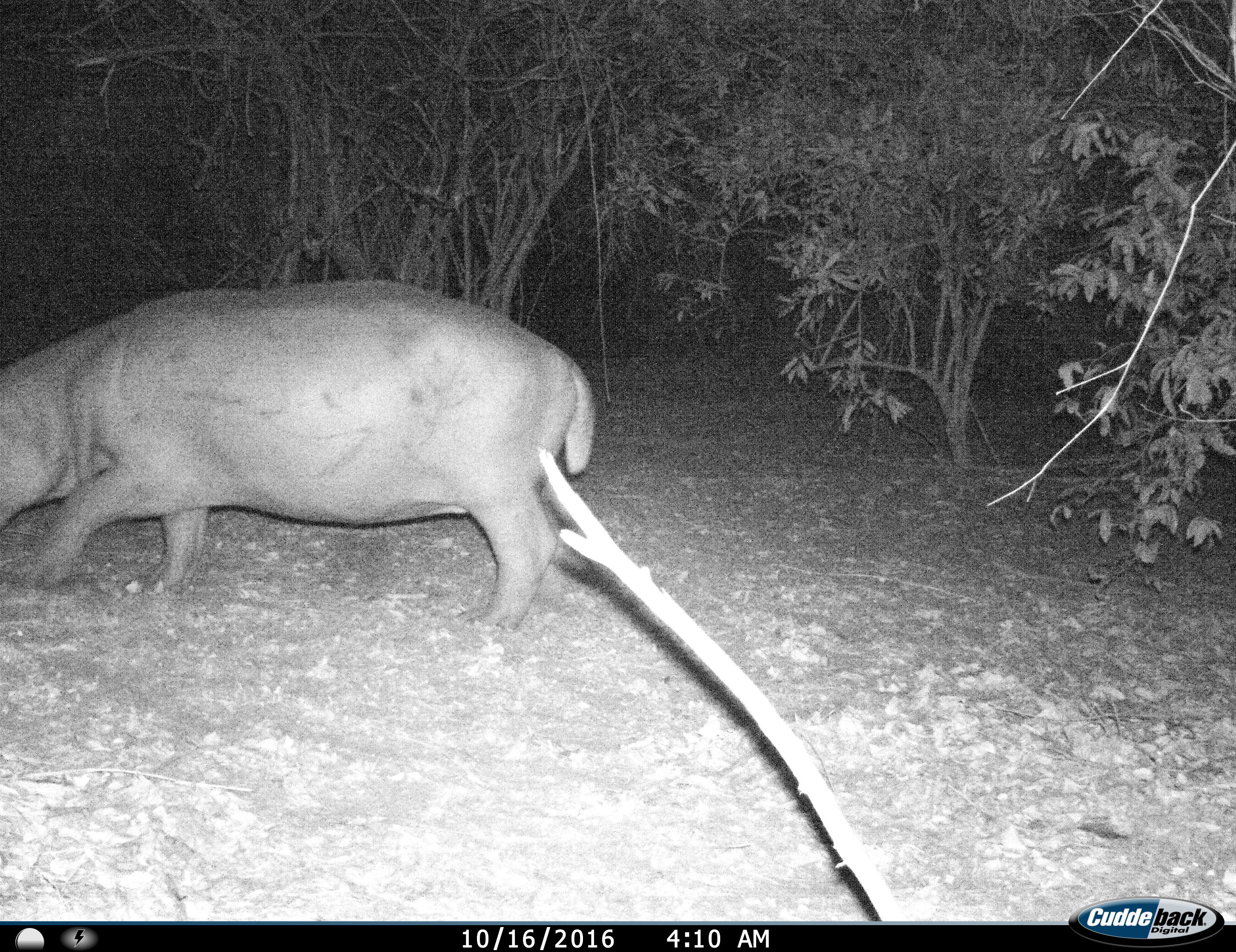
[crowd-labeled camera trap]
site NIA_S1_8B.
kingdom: Animalia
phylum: Chordata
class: Mammalia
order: Artiodactyla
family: Hippopotamidae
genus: Hippopotamus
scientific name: Hippopotamus amphibius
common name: hippopotamus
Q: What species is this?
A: Hippopotamus (Hippopotamus amphibius).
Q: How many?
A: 1.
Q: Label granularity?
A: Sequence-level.